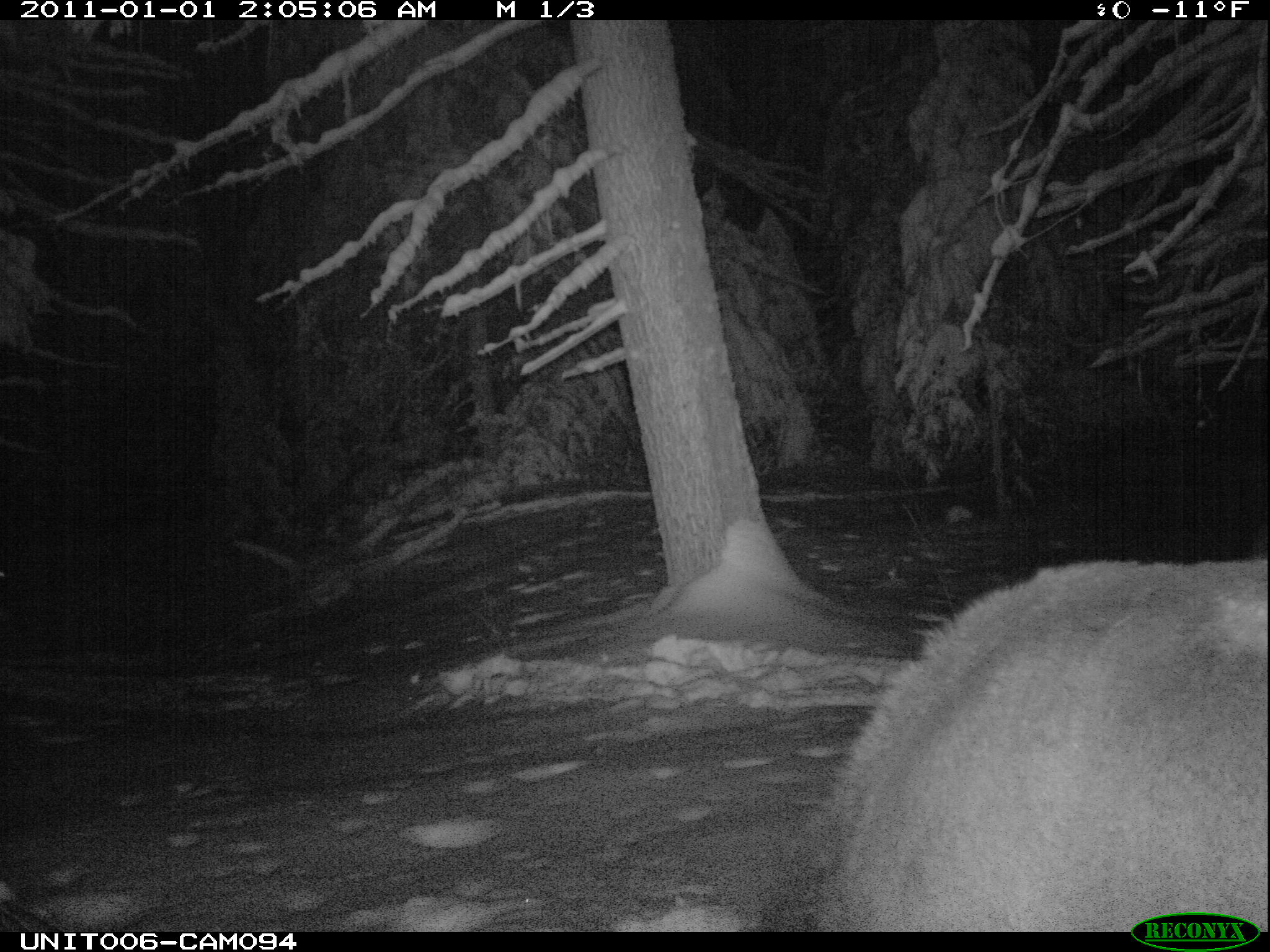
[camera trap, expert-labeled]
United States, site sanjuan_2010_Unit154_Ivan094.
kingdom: Animalia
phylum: Chordata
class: Mammalia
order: Artiodactyla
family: Cervidae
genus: Cervus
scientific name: Cervus elaphus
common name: red deer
Cervus elaphus (red deer).